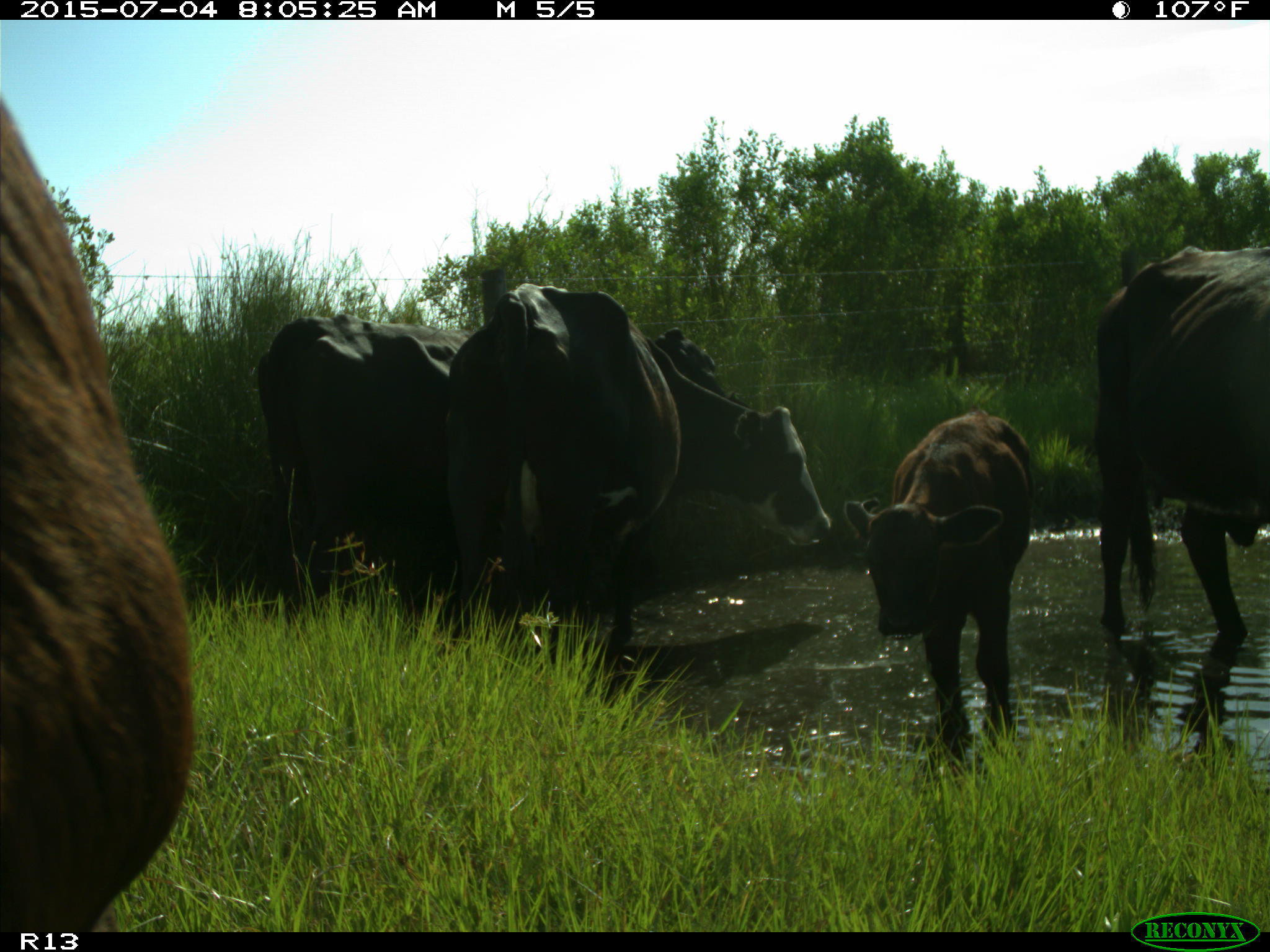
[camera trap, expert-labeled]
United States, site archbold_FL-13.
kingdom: Animalia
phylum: Chordata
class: Mammalia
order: Artiodactyla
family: Bovidae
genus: Bos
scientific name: Bos taurus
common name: domestic cow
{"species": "Bos taurus (domestic cow)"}